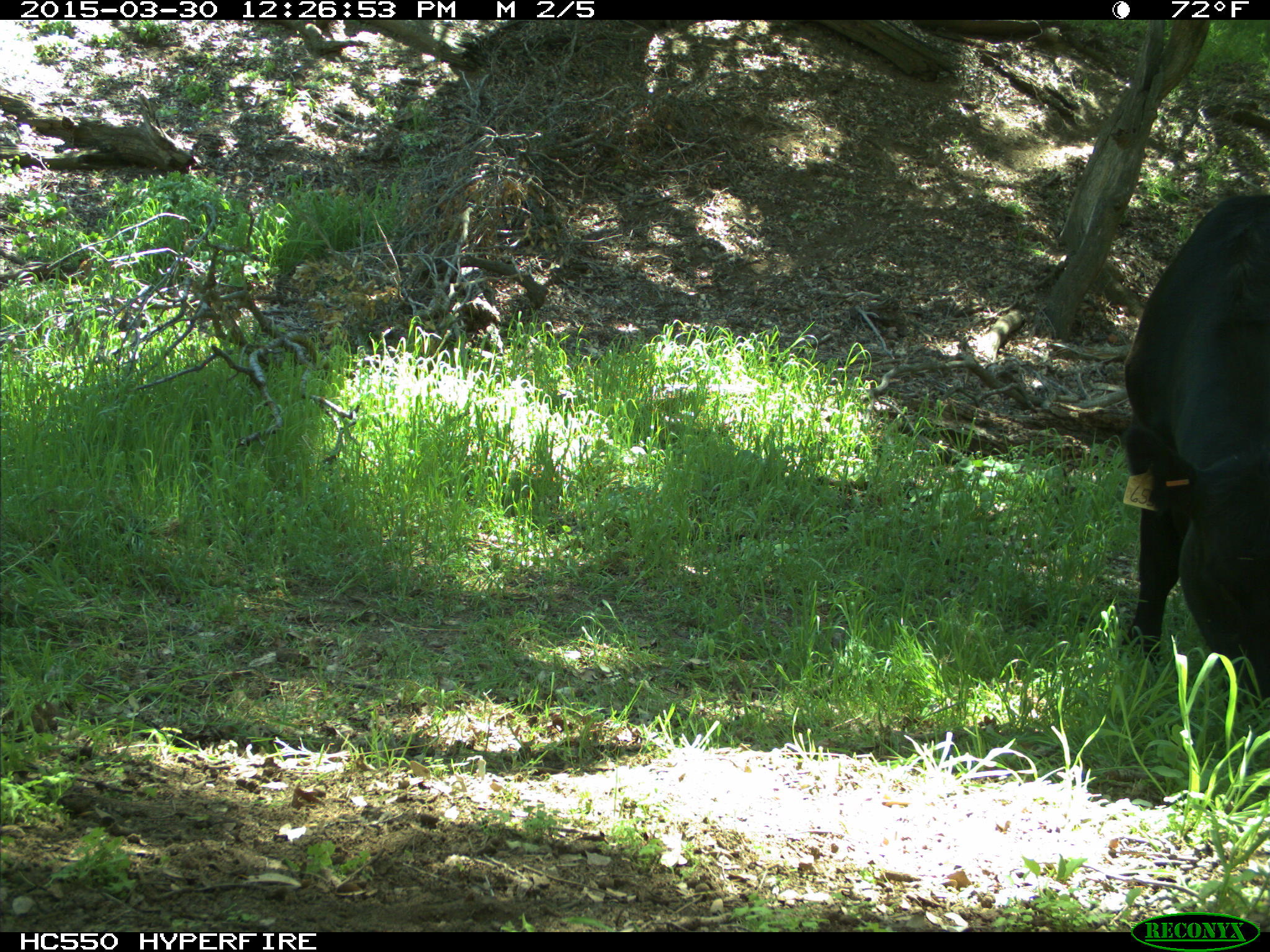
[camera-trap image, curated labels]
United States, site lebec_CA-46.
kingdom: Animalia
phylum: Chordata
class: Mammalia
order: Artiodactyla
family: Bovidae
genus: Bos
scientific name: Bos taurus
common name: domestic cow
Bos taurus (domestic cow).